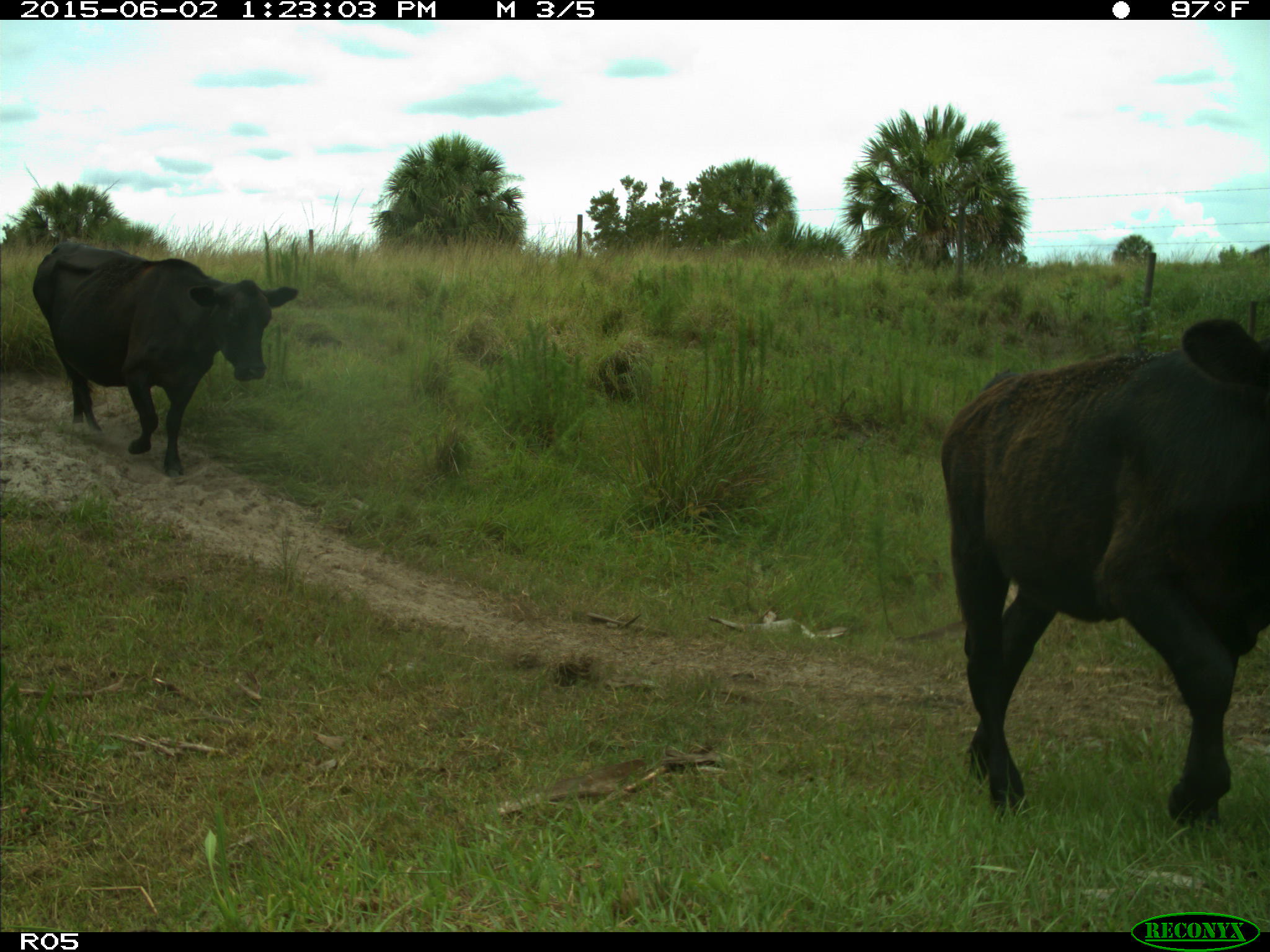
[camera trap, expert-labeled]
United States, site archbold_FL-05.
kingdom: Animalia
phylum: Chordata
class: Mammalia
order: Artiodactyla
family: Bovidae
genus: Bos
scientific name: Bos taurus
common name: domestic cow